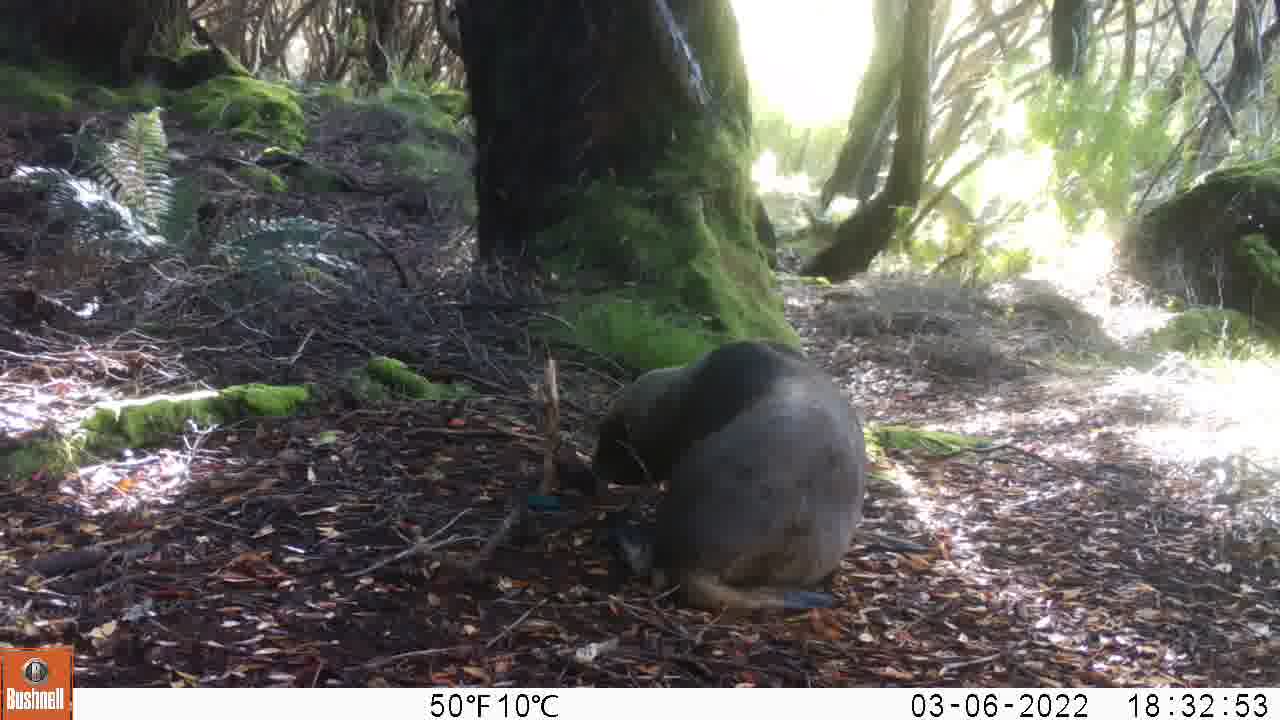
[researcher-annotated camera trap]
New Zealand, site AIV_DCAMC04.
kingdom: Animalia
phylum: Chordata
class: Mammalia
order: Carnivora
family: Otariidae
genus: Phocarctos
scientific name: Phocarctos hookeri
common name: new zealand sea lion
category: sealion